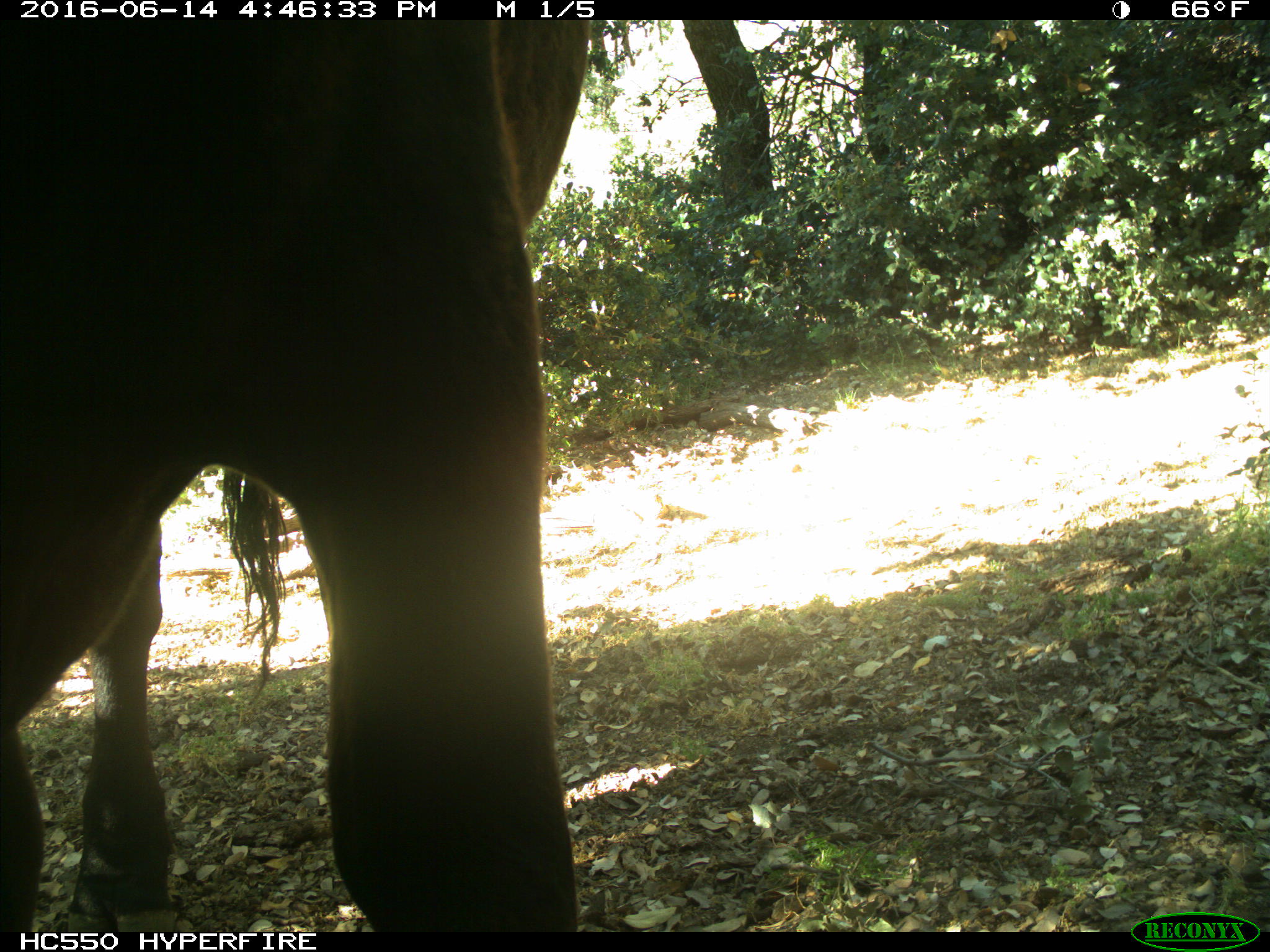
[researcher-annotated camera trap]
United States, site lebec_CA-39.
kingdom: Animalia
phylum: Chordata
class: Mammalia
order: Artiodactyla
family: Bovidae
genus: Bos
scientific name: Bos taurus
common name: domestic cow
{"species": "Bos taurus (domestic cow)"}